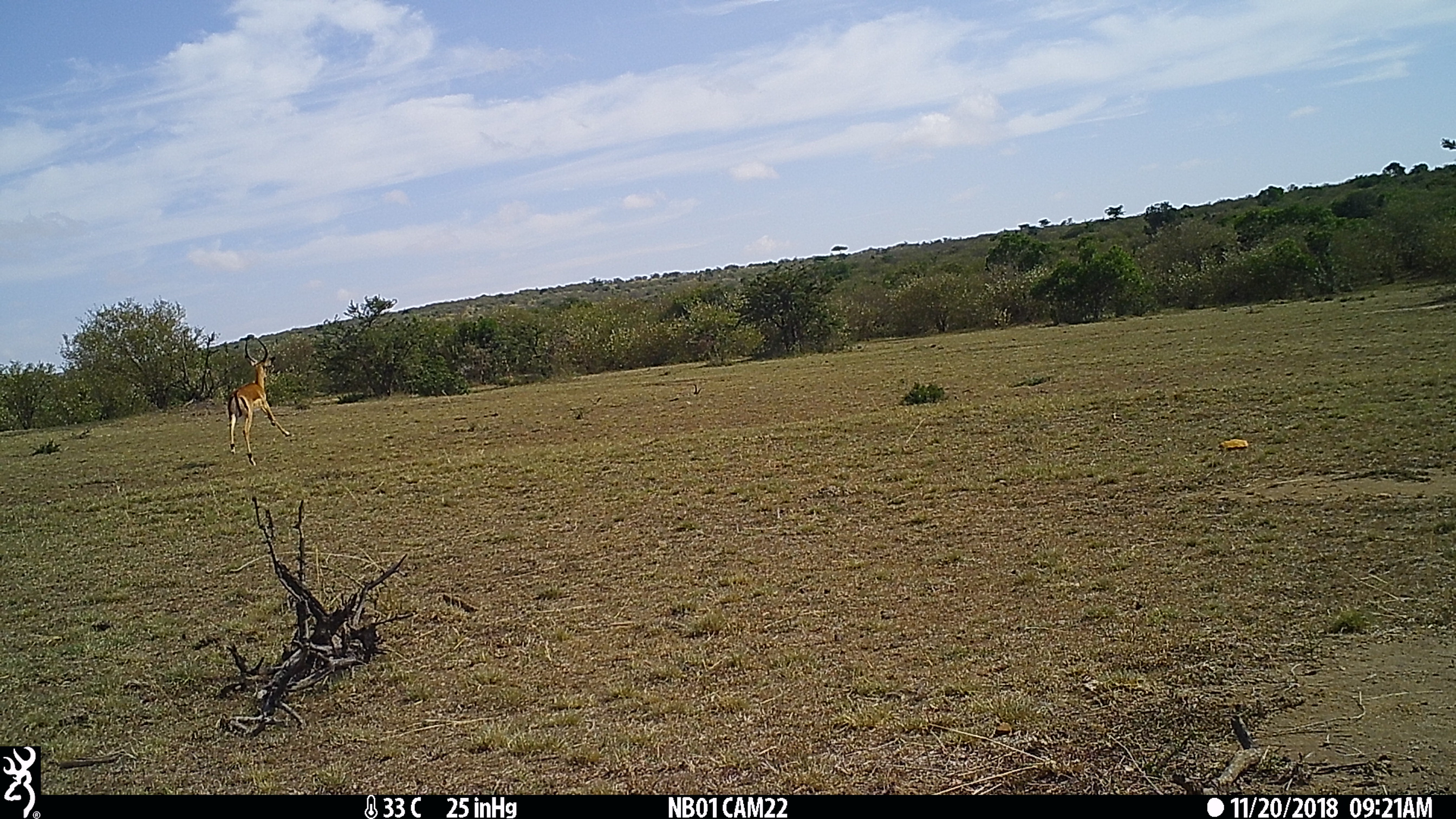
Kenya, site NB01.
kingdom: Animalia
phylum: Chordata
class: Mammalia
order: Artiodactyla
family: Bovidae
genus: Aepyceros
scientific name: Aepyceros melampus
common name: impala